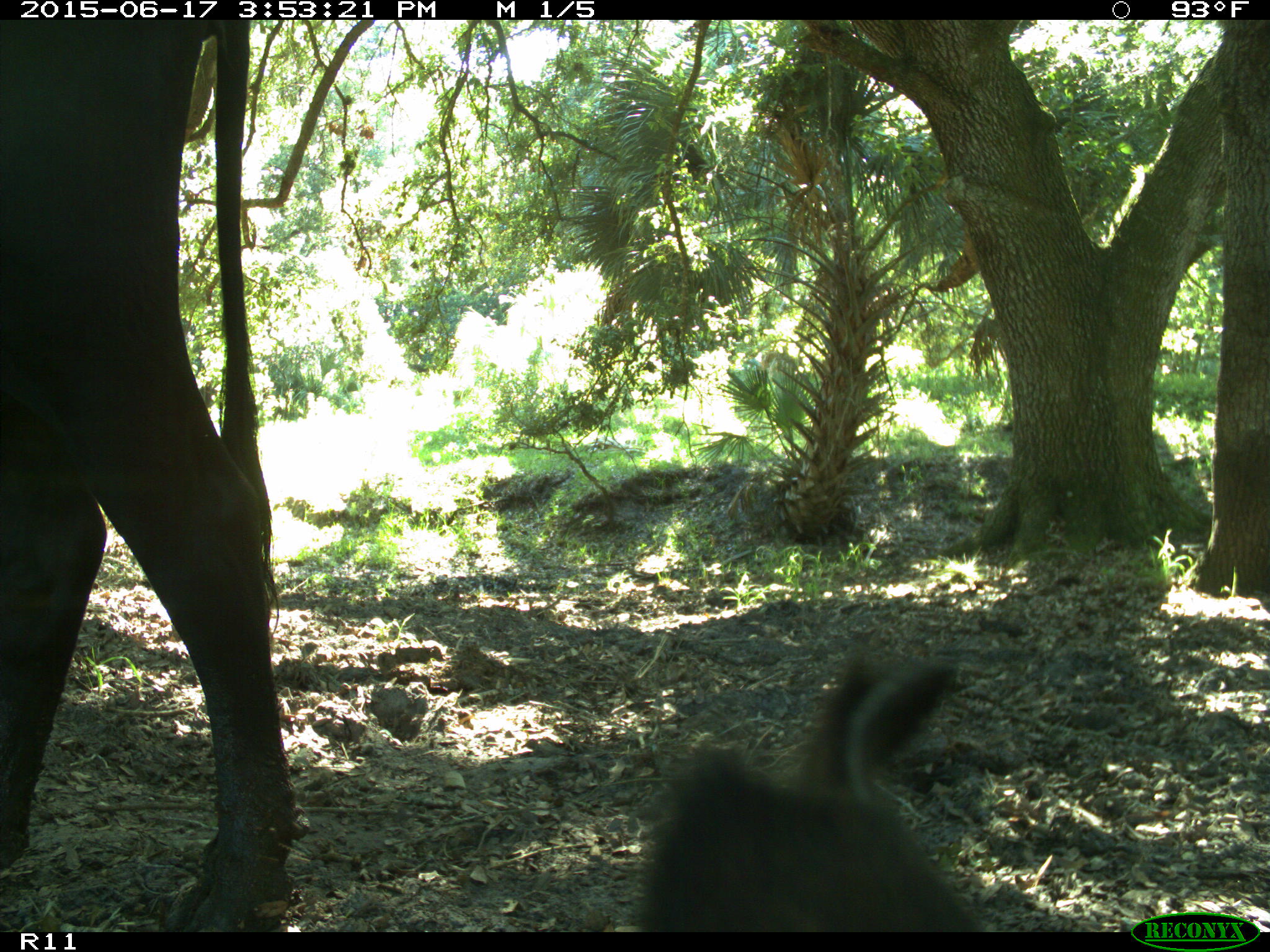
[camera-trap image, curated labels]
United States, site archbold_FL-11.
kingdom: Animalia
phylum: Chordata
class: Mammalia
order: Artiodactyla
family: Bovidae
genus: Bos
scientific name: Bos taurus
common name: domestic cow